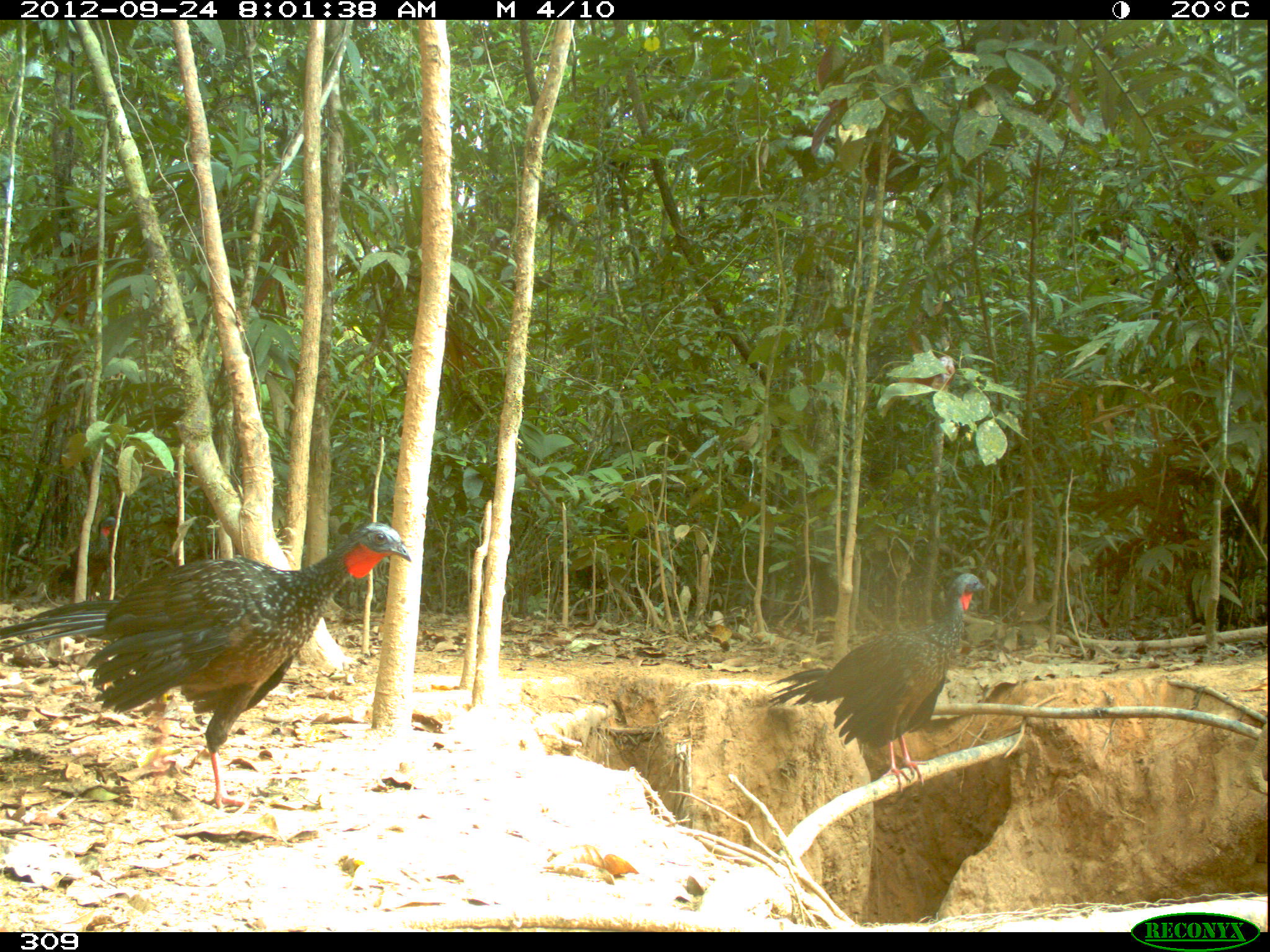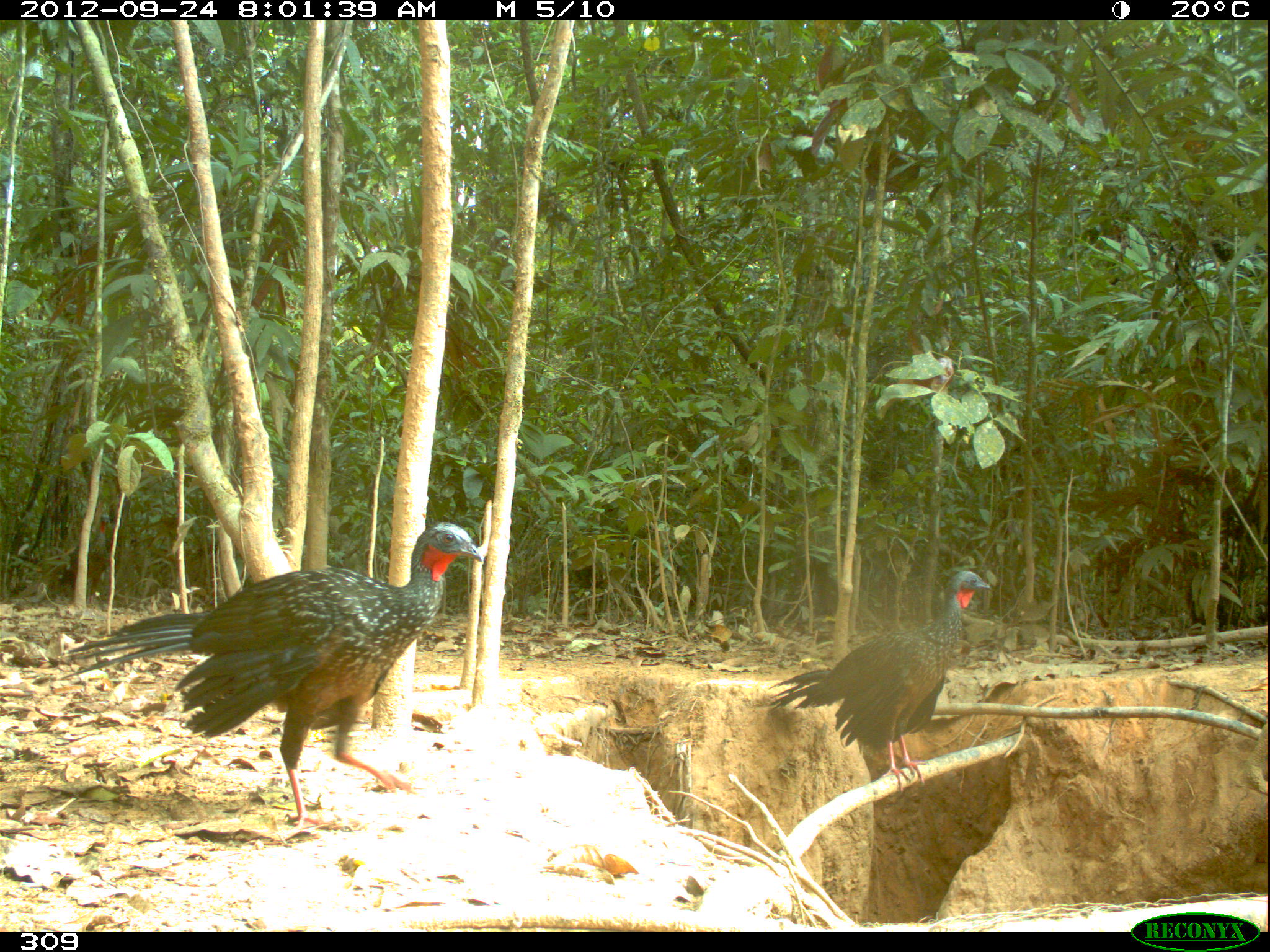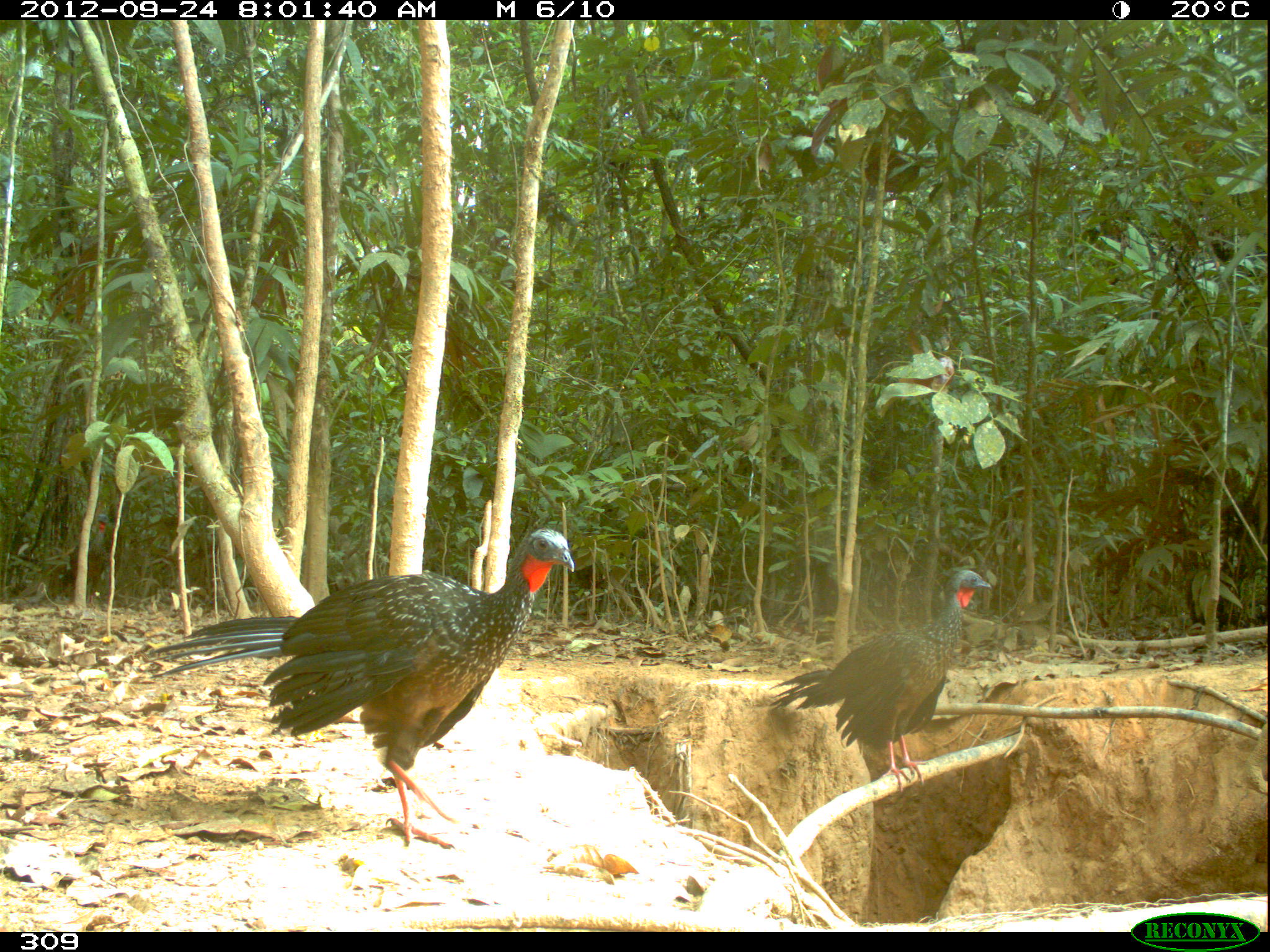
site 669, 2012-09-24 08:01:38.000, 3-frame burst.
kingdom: Animalia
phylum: Chordata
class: Aves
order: Galliformes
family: Cracidae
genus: Penelope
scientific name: Penelope jacquacu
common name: spix's guan